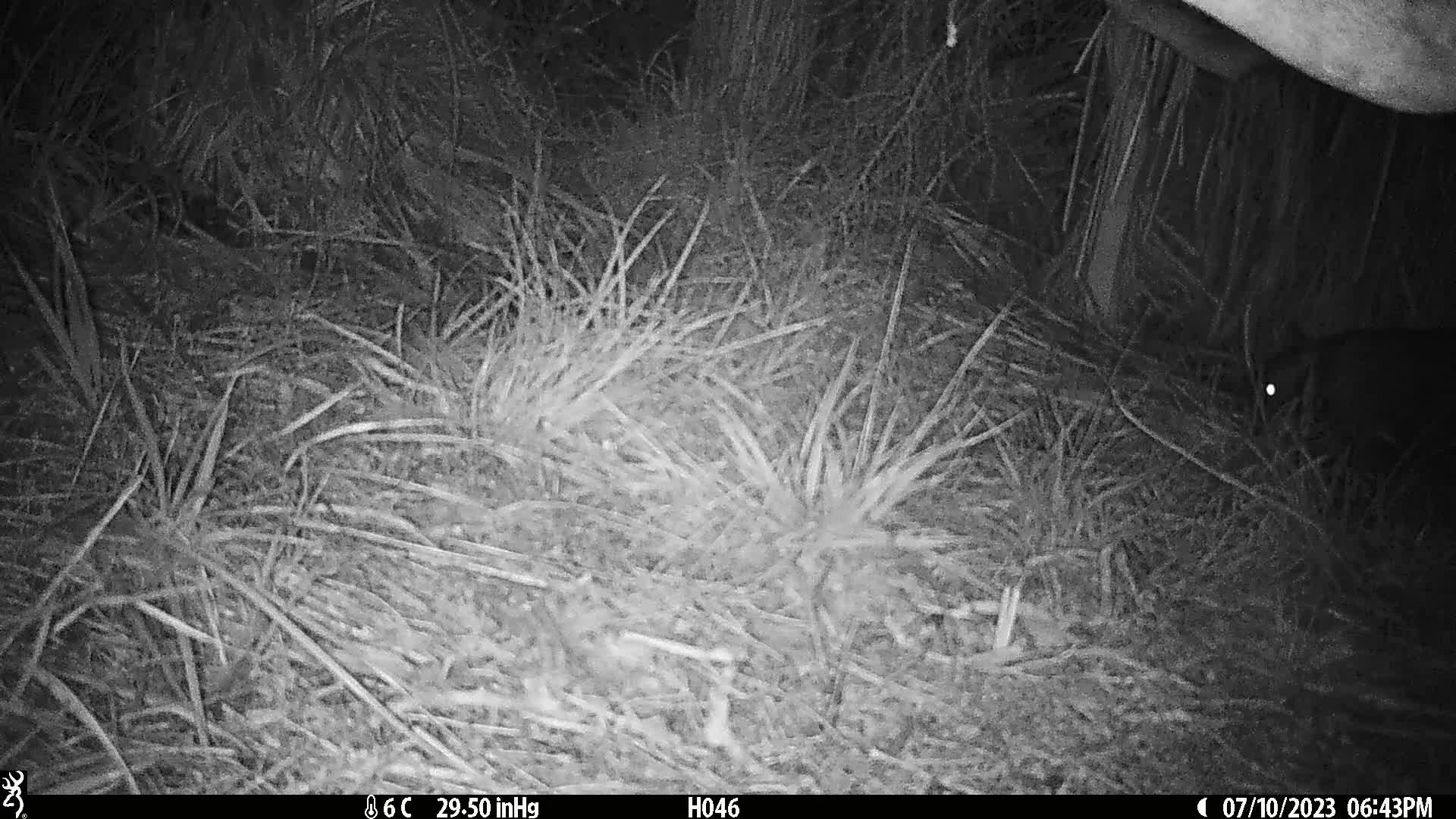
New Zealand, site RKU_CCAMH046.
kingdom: Animalia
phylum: Chordata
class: Mammalia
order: Diprotodontia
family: Phalangeridae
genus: Trichosurus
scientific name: Trichosurus vulpecula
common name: common brushtail possum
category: possum